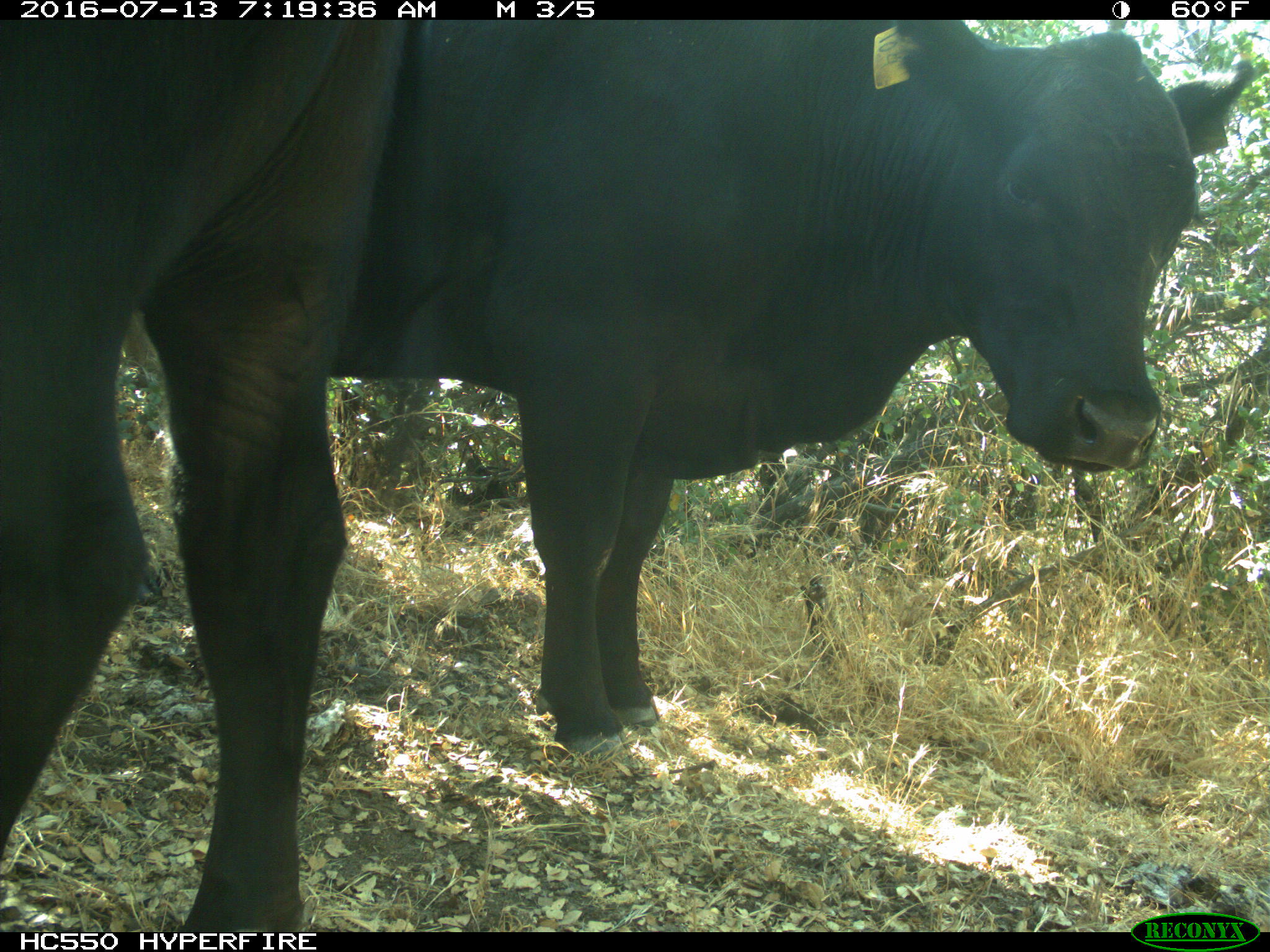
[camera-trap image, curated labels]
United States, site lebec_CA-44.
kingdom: Animalia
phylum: Chordata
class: Mammalia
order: Artiodactyla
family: Bovidae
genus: Bos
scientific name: Bos taurus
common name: domestic cow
Bos taurus (domestic cow).